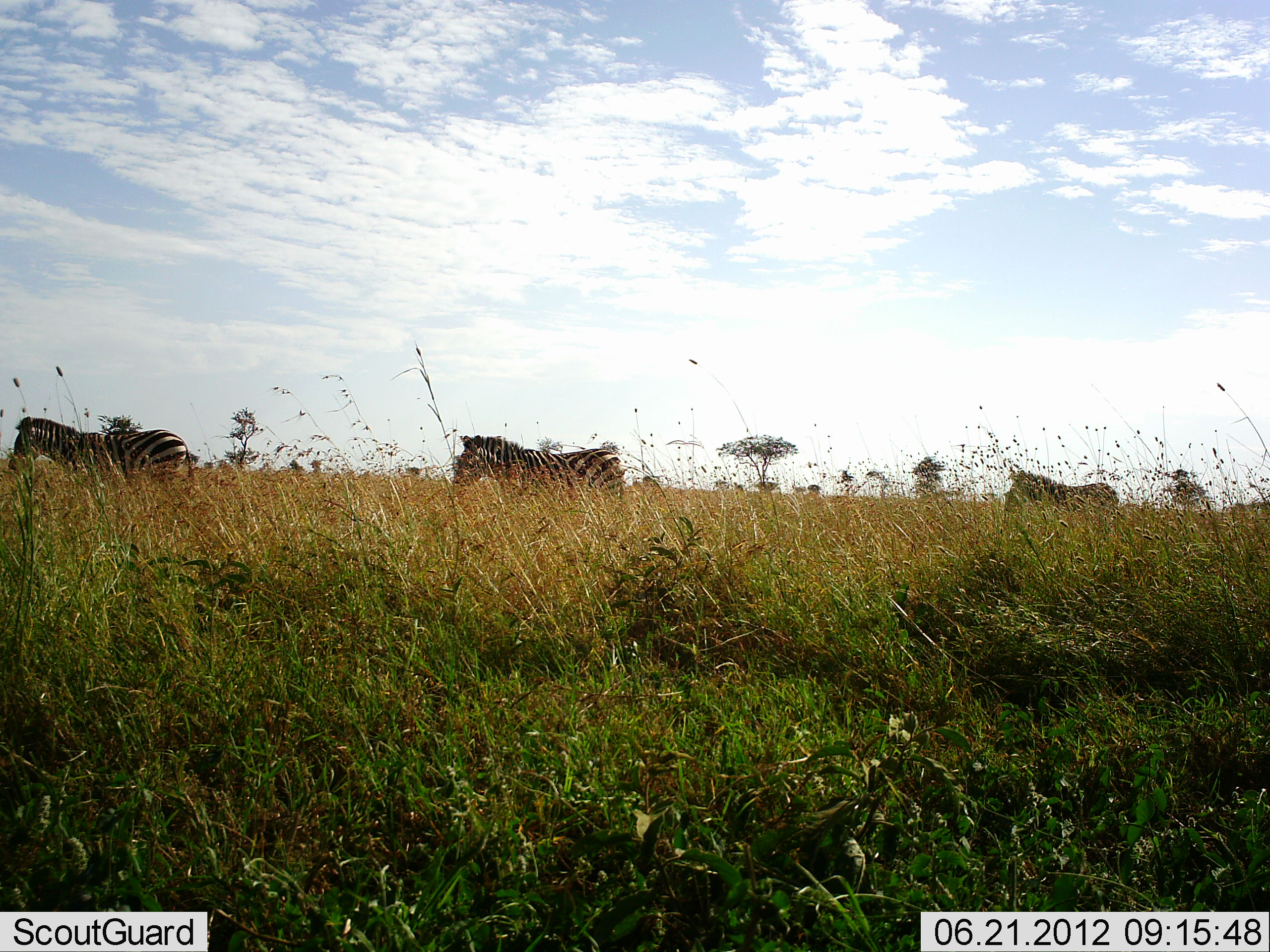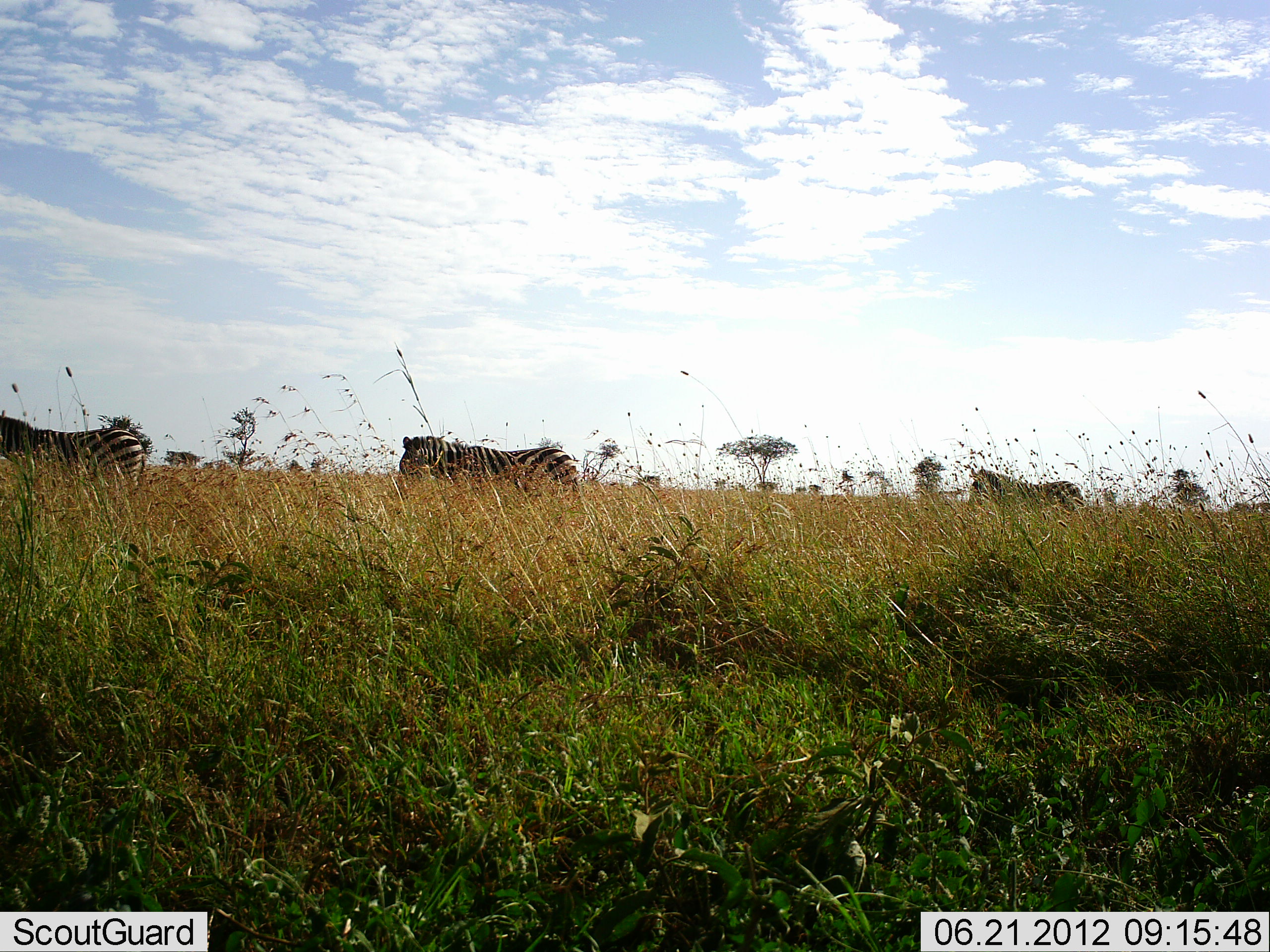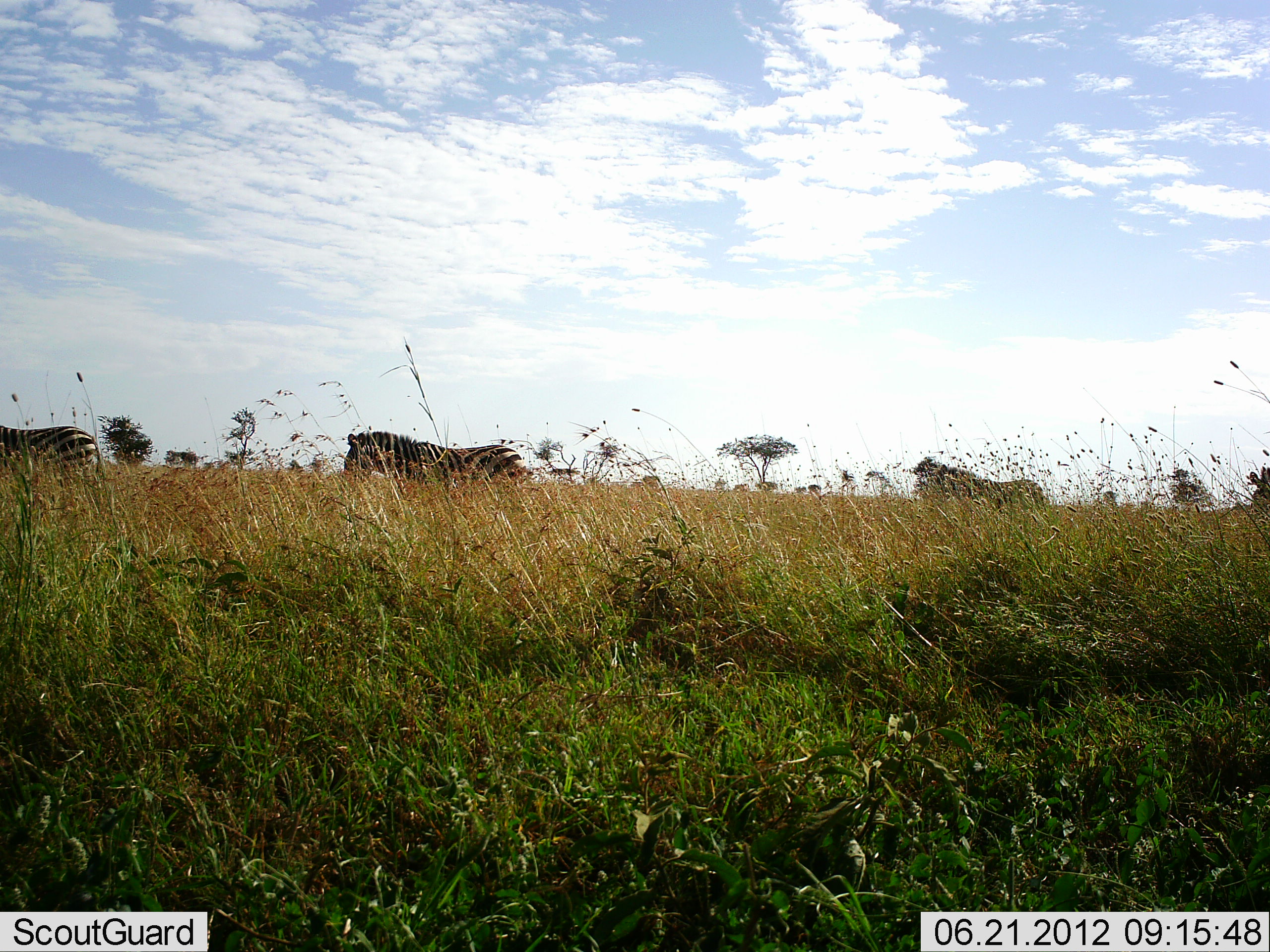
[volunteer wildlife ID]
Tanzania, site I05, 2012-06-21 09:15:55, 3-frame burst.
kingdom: Animalia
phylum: Chordata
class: Mammalia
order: Perissodactyla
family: Equidae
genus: Equus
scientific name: Equus quagga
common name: plains zebra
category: zebra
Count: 4.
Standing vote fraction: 10%.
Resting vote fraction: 0%.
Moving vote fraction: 90%.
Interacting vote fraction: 0%.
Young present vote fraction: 0%.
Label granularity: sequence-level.